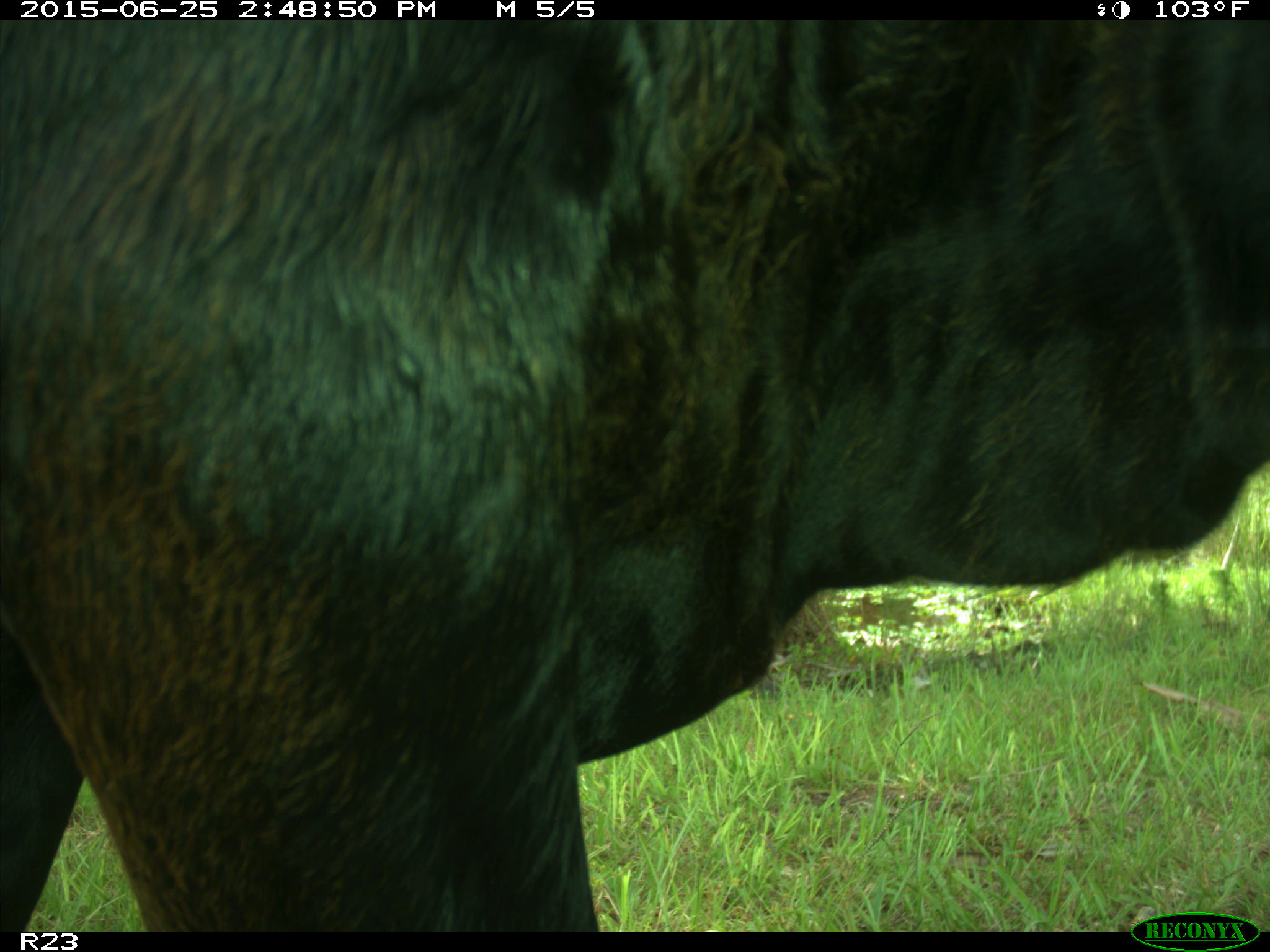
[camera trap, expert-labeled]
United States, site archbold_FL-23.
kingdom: Animalia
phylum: Chordata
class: Mammalia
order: Artiodactyla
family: Bovidae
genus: Bos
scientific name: Bos taurus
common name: domestic cow